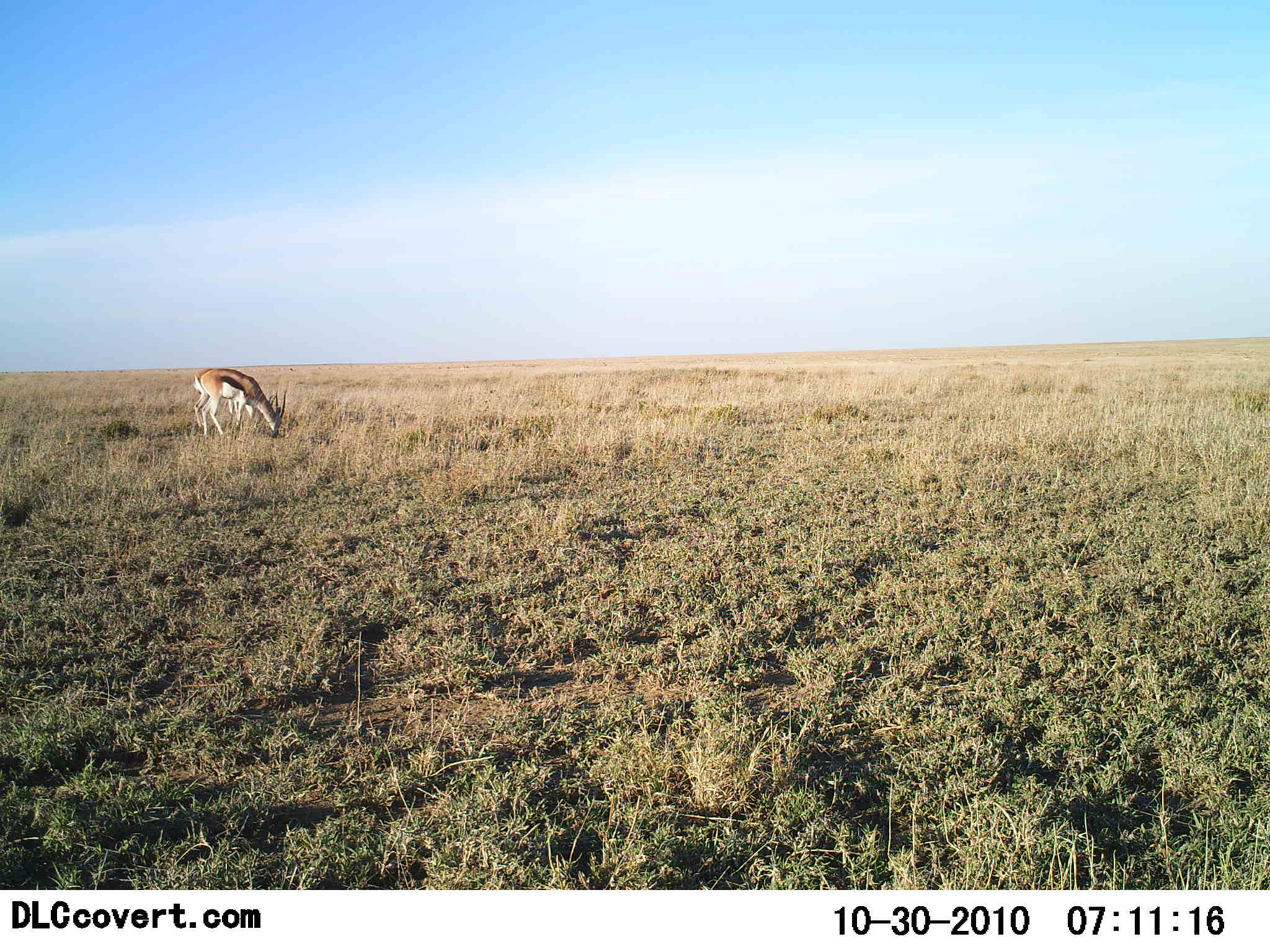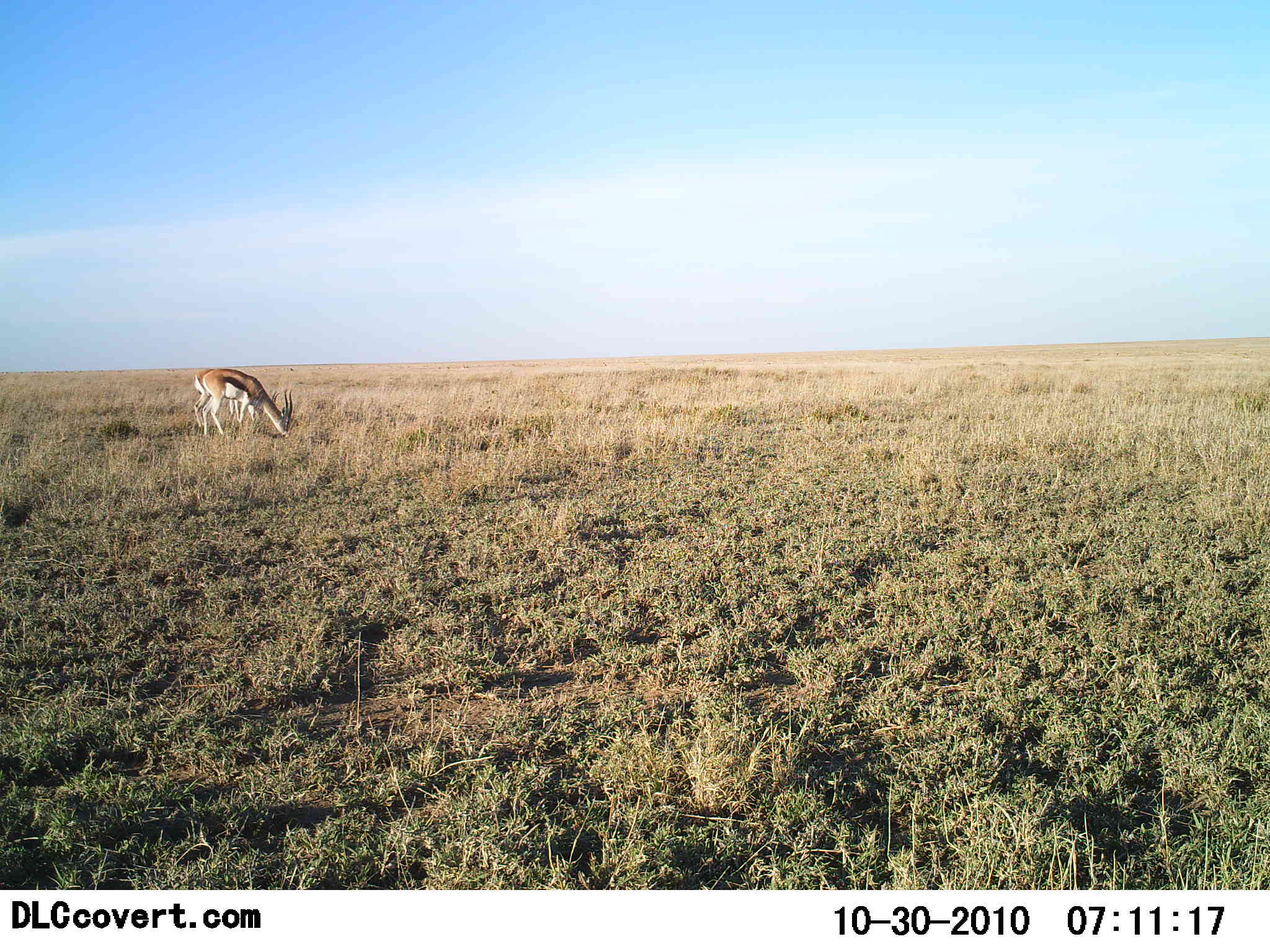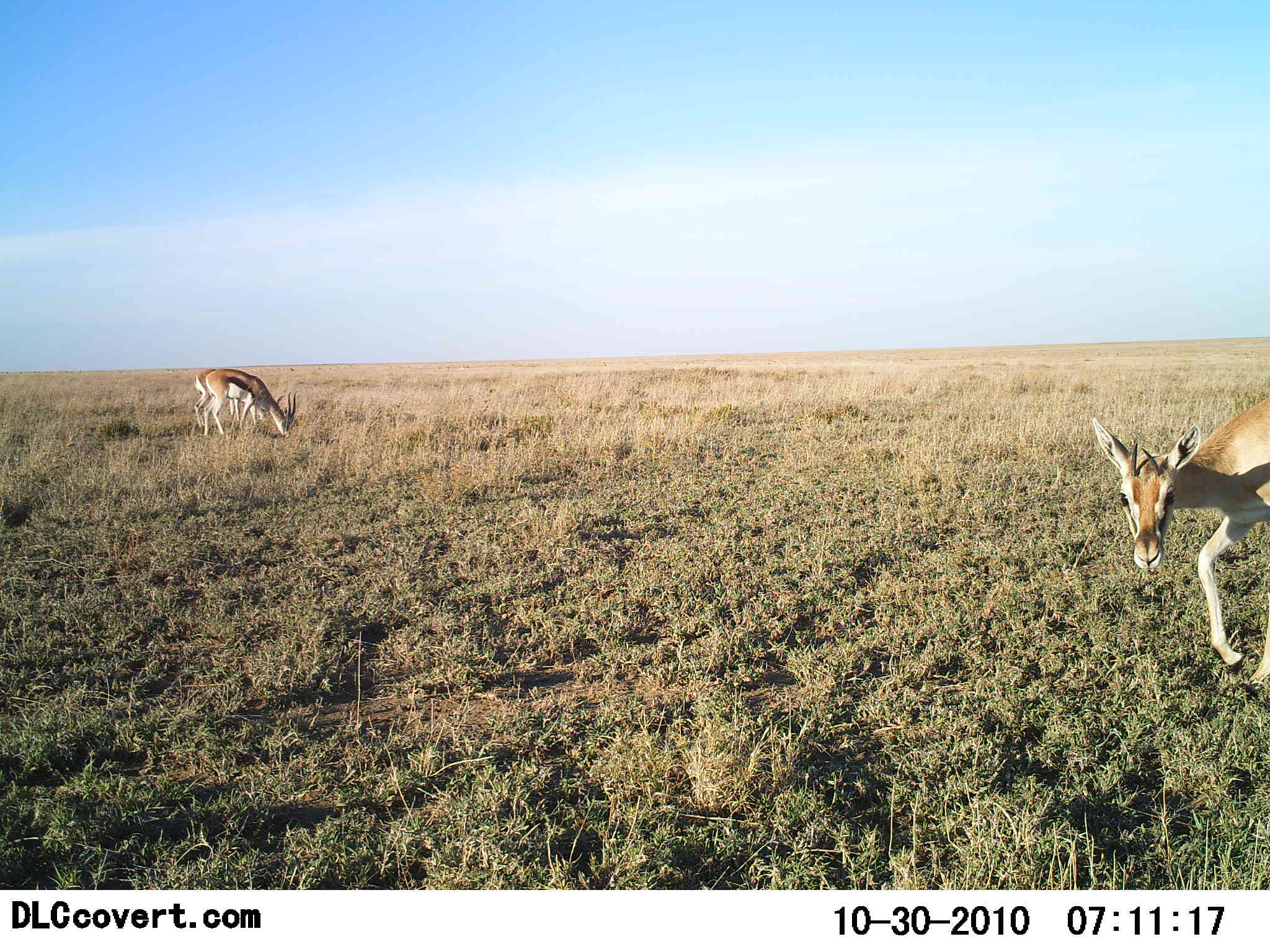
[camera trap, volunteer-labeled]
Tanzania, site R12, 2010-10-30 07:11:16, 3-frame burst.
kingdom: Animalia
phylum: Chordata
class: Mammalia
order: Artiodactyla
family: Bovidae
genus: Eudorcas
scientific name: Eudorcas thomsonii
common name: thomson's gazelle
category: gazellethomsons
Gazellethomsons (thomson's gazelle) (Eudorcas thomsonii), count 2. Behavior (volunteer vote fractions): standing 24%, resting 0%, moving 41%, interacting 0%. Young present (vote fraction): 0%. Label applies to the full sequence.